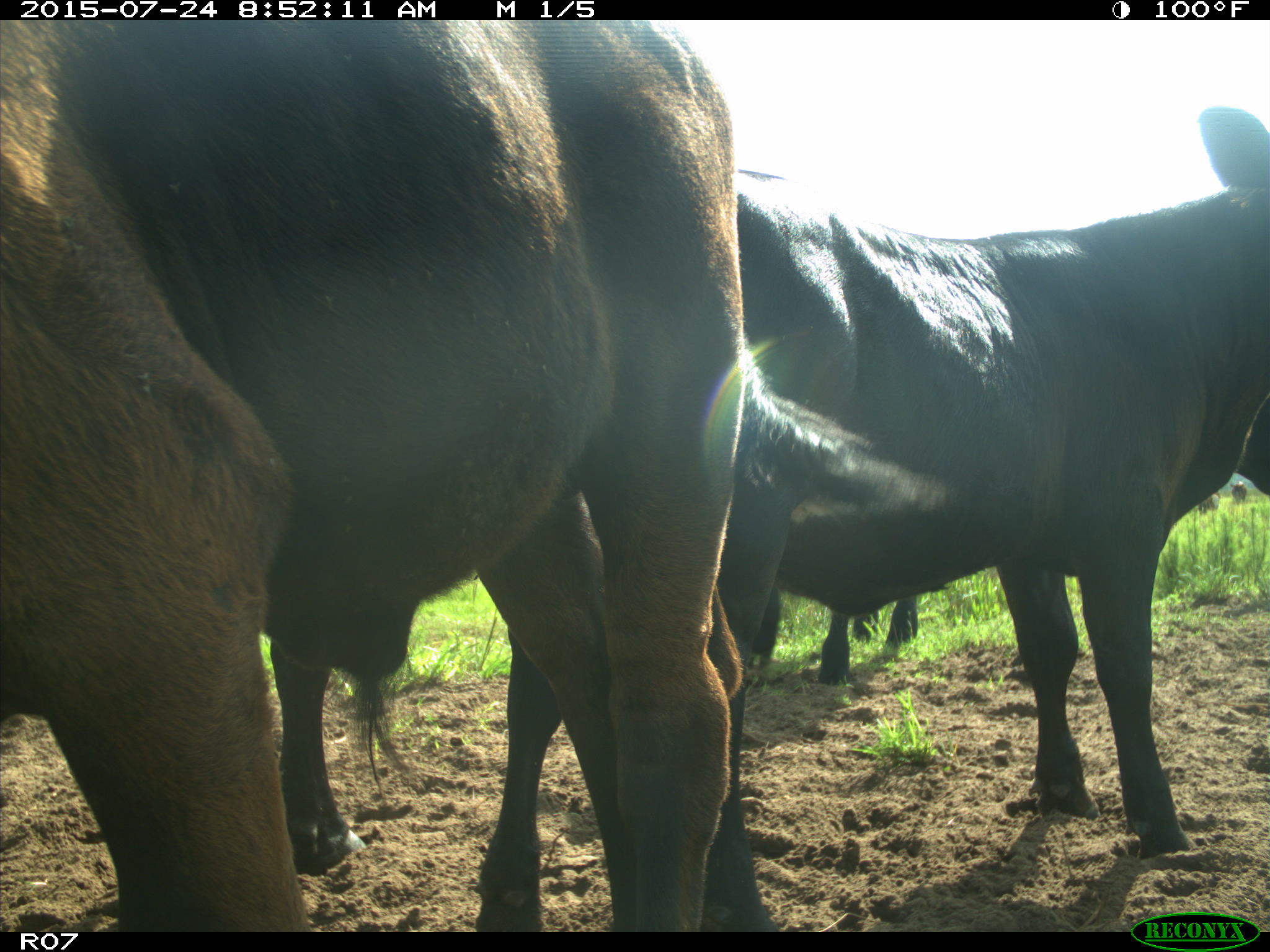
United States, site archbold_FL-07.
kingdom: Animalia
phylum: Chordata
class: Mammalia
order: Artiodactyla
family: Bovidae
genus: Bos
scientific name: Bos taurus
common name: domestic cow